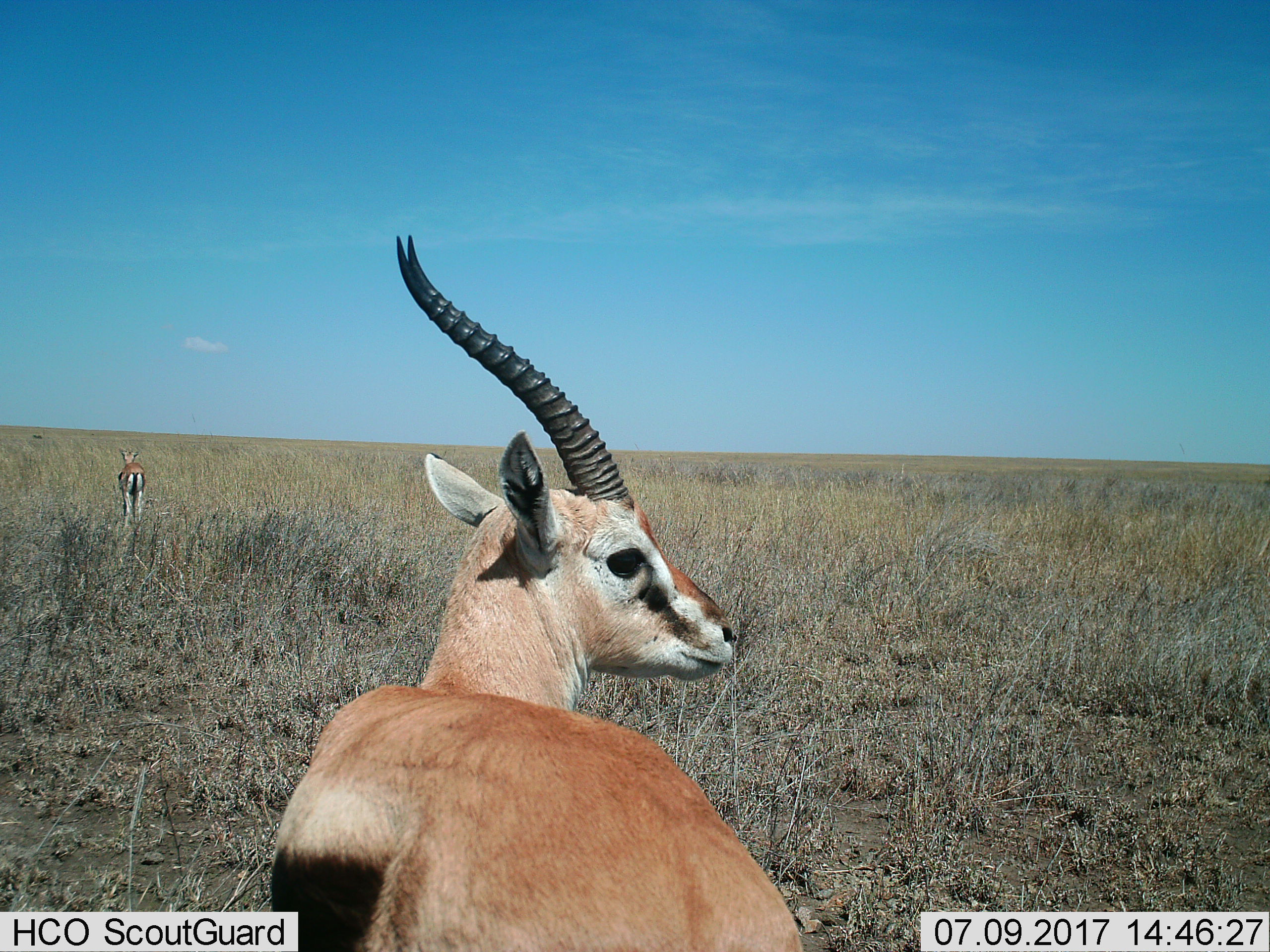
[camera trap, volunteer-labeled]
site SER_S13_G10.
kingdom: Animalia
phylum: Chordata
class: Mammalia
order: Artiodactyla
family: Bovidae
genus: Eudorcas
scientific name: Eudorcas thomsonii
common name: thomson's gazelle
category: gazellethomsons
Gazellethomsons (thomson's gazelle) (Eudorcas thomsonii), count 2. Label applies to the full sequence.